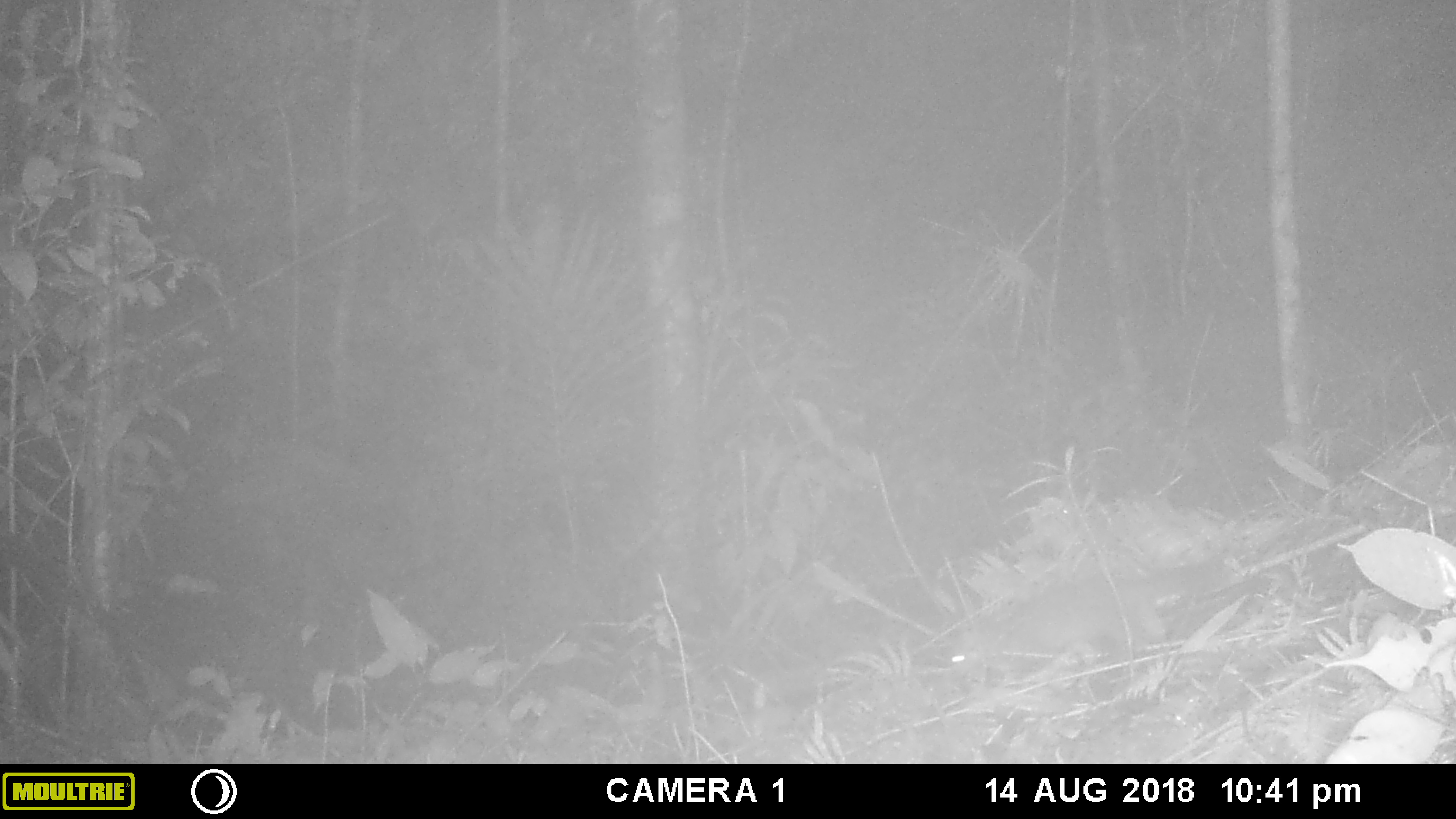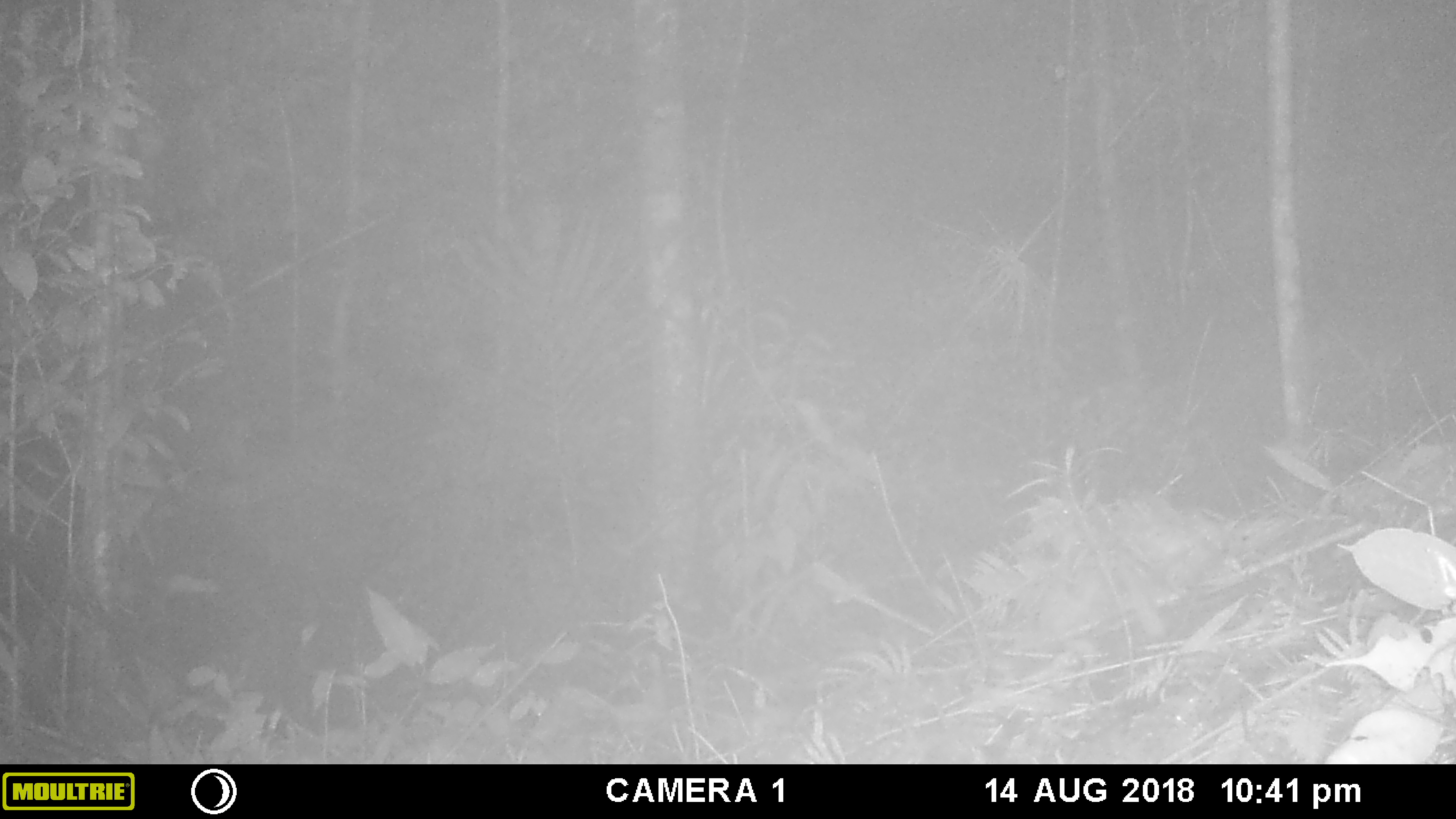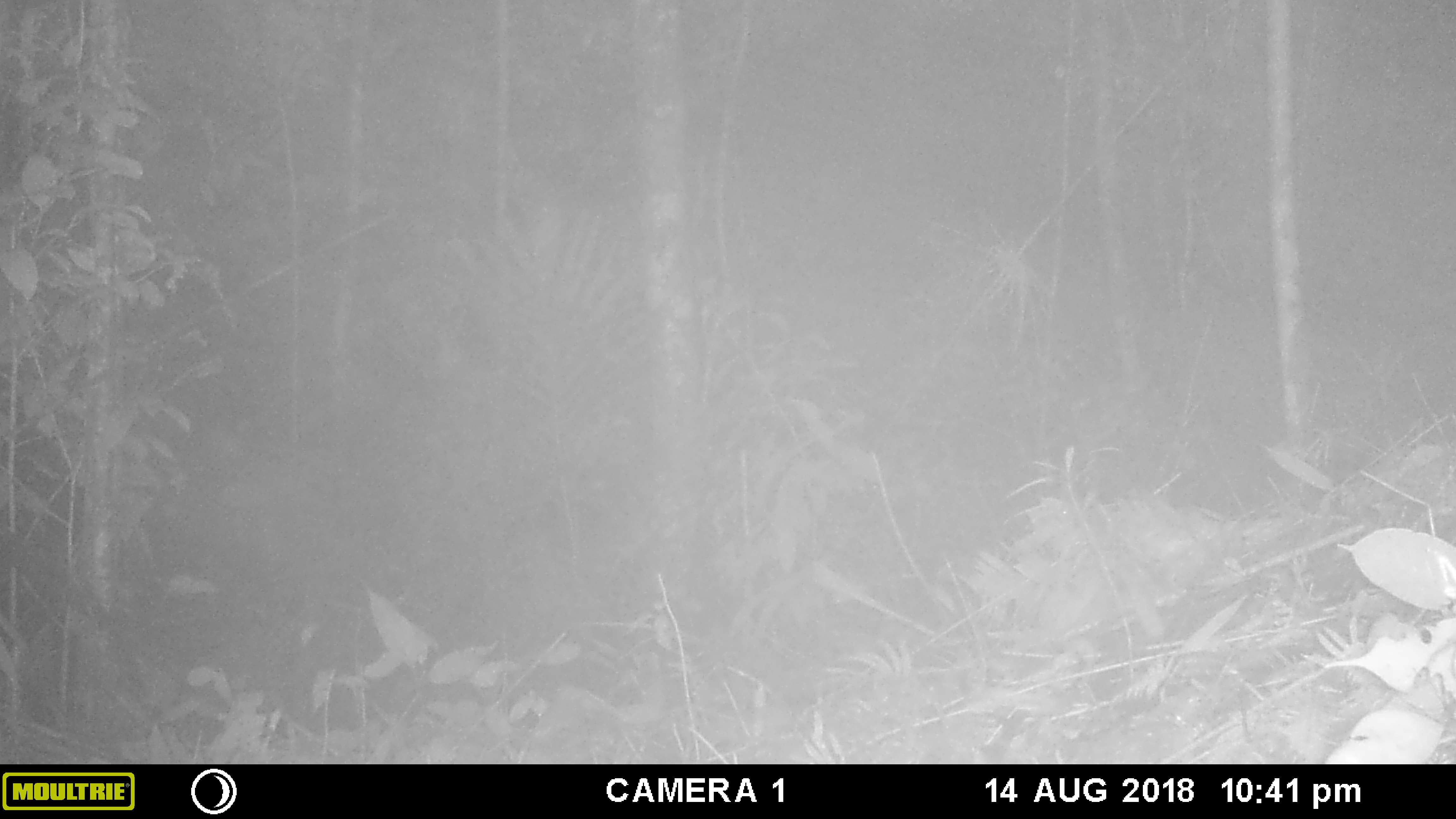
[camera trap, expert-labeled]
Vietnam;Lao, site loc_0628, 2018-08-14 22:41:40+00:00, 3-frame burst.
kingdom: Animalia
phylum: Chordata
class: Mammalia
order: Carnivora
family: Mustelidae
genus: Melogale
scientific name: Melogale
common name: ferret badger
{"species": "ferret badger (Melogale)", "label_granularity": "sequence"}